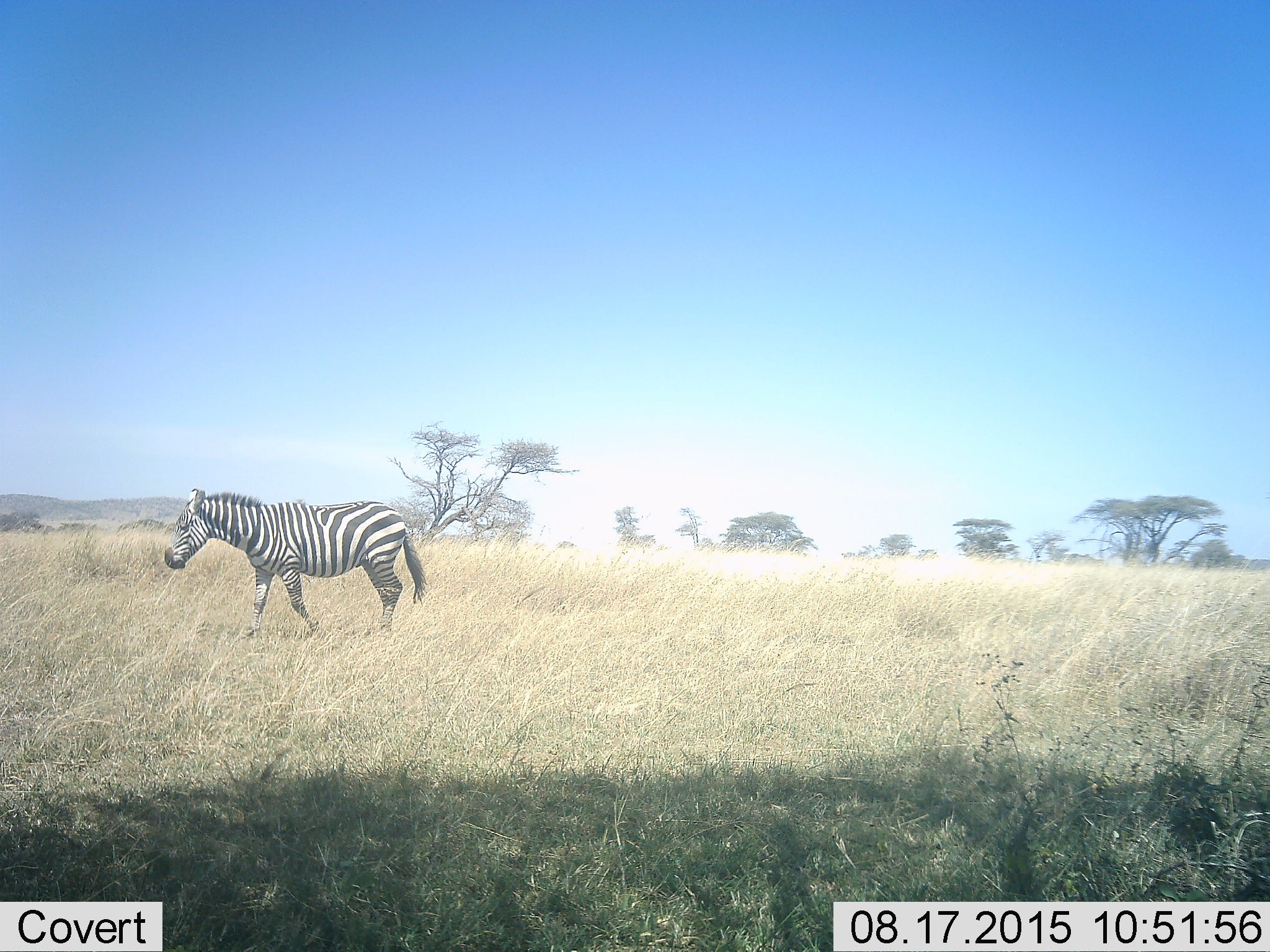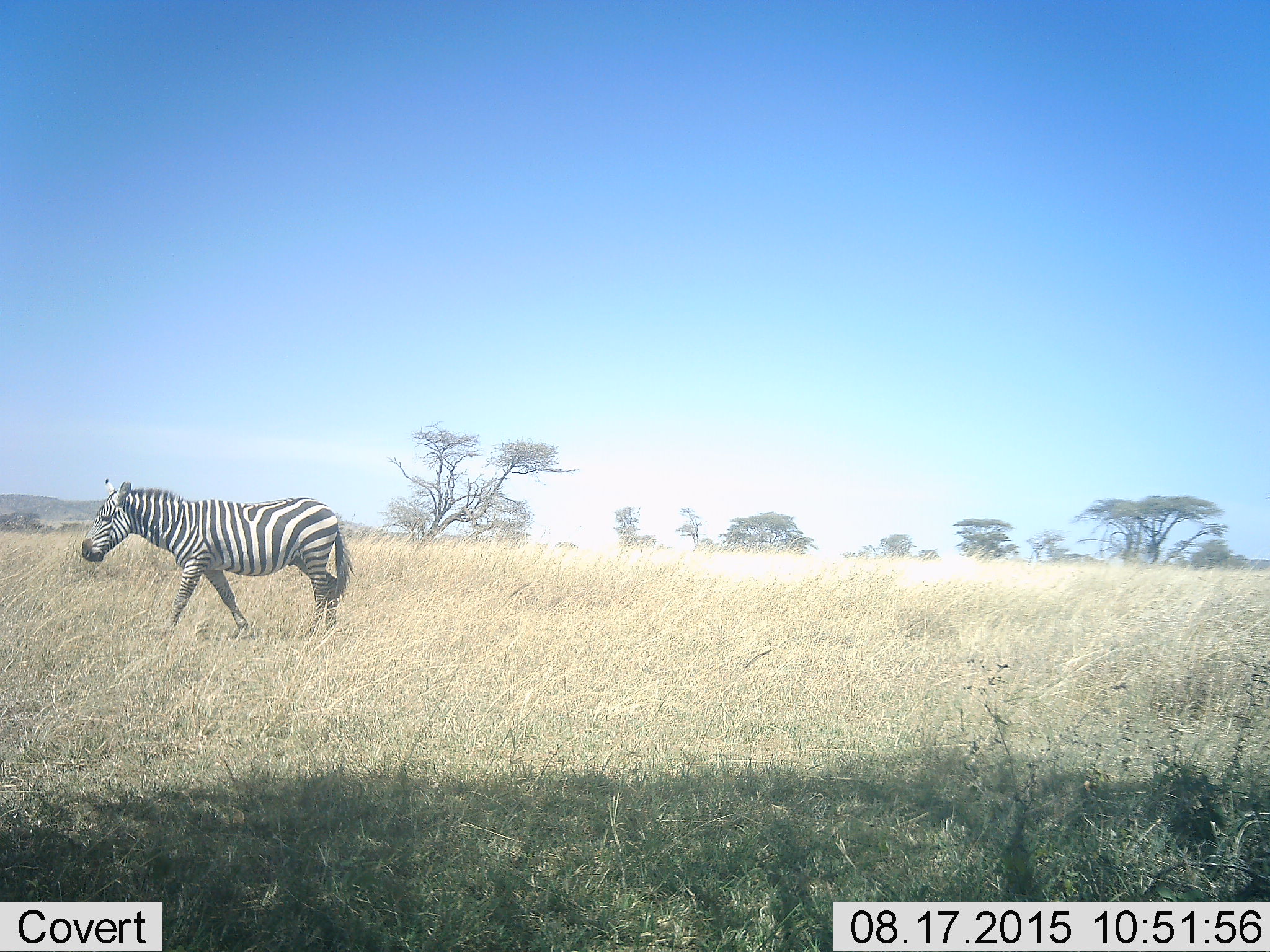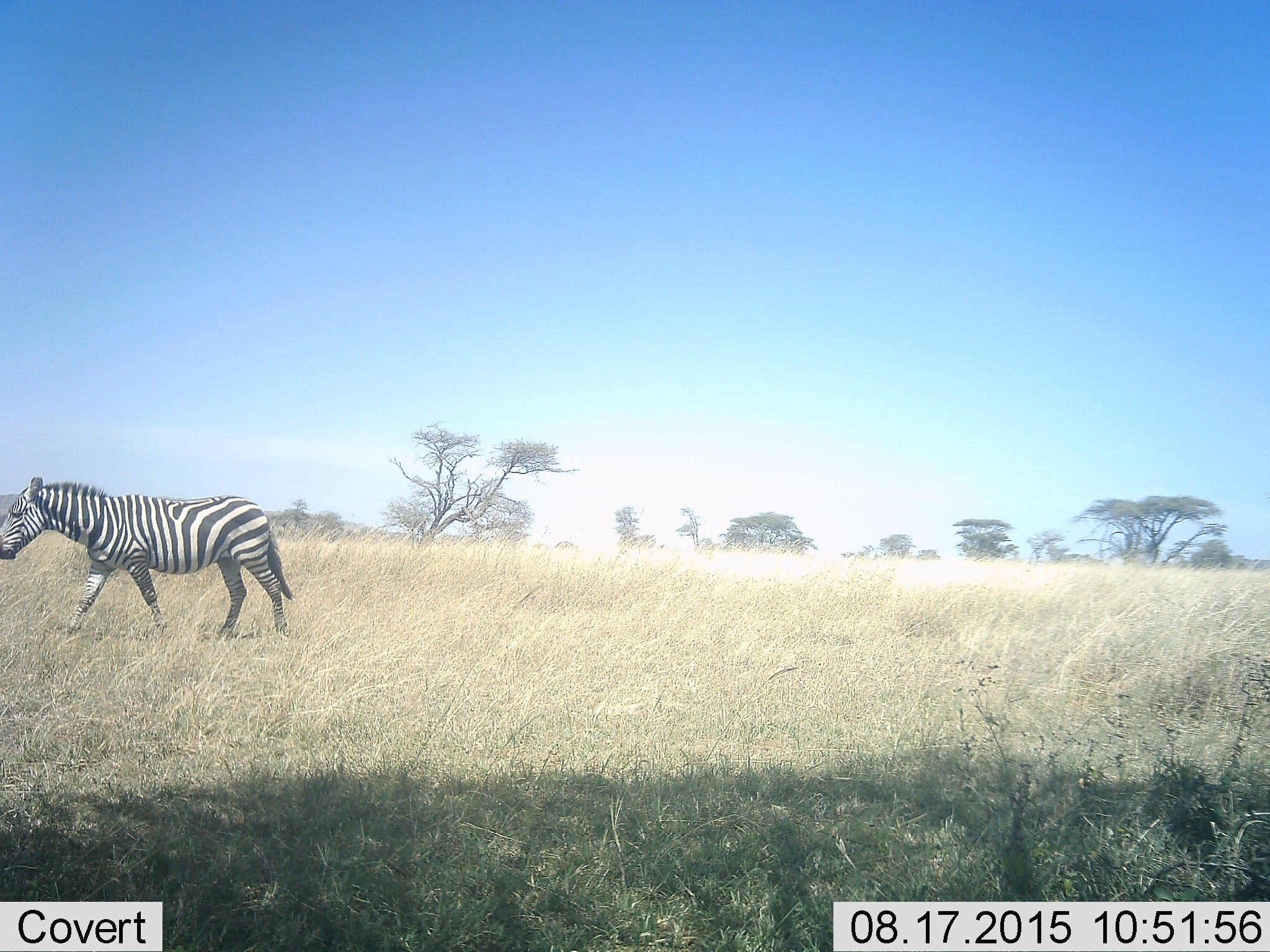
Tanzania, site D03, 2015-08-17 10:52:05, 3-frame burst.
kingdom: Animalia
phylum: Chordata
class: Mammalia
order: Perissodactyla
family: Equidae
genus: Equus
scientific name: Equus quagga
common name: plains zebra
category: zebra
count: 1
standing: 25%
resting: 0%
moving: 81%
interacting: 0%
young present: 0%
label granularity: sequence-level